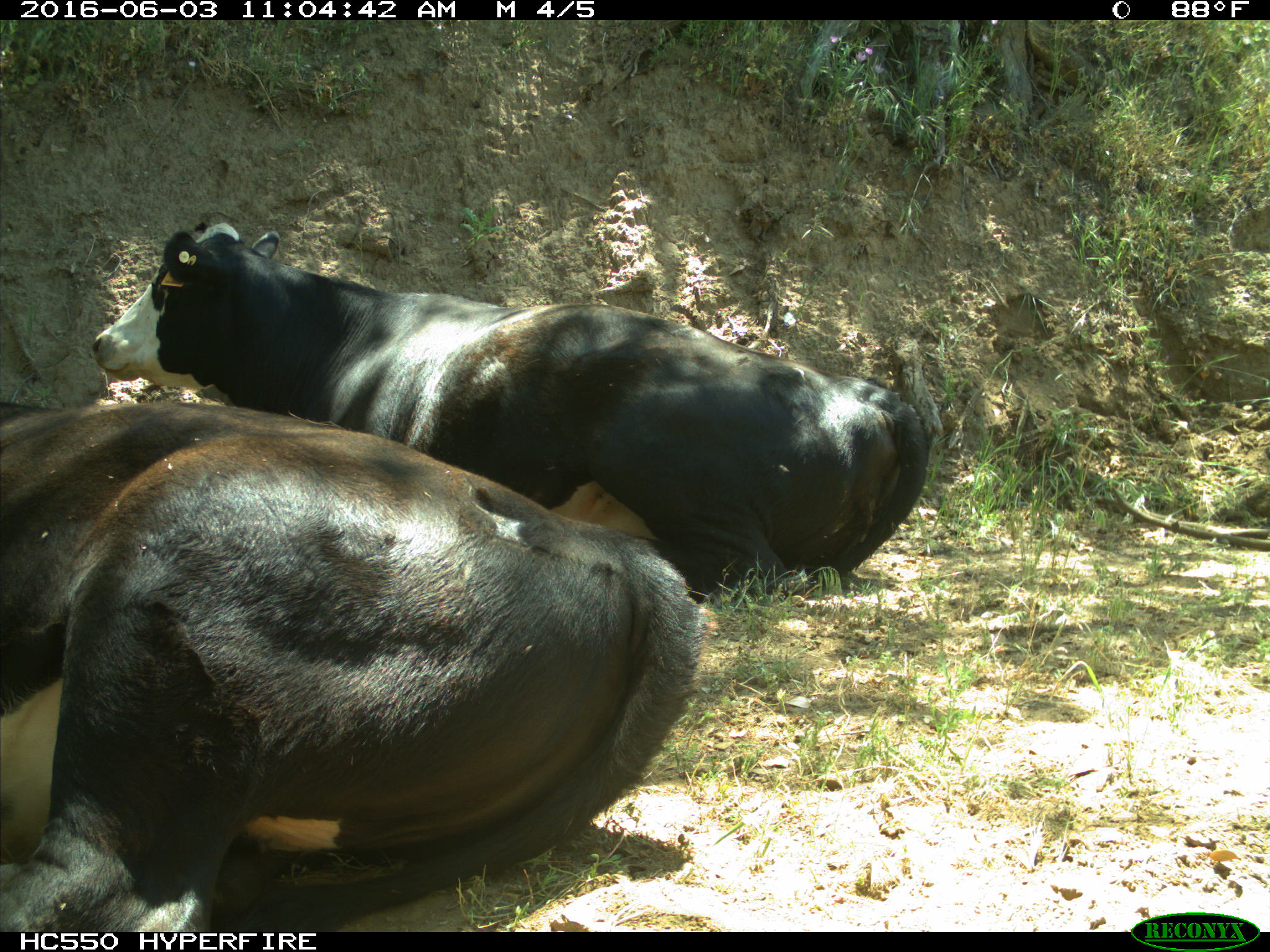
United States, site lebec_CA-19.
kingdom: Animalia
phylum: Chordata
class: Mammalia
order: Artiodactyla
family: Bovidae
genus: Bos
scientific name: Bos taurus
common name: domestic cow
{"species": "Bos taurus (domestic cow)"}